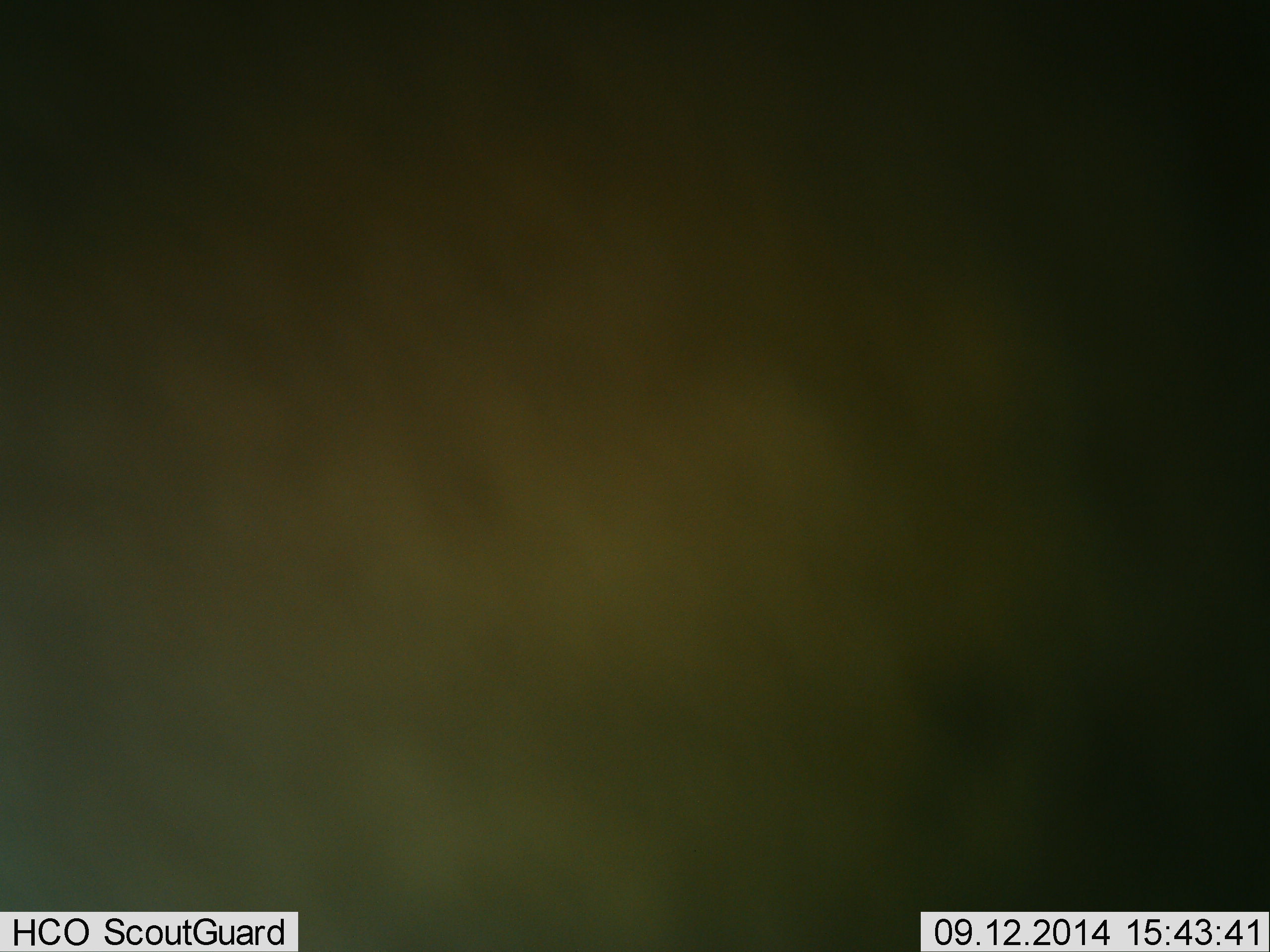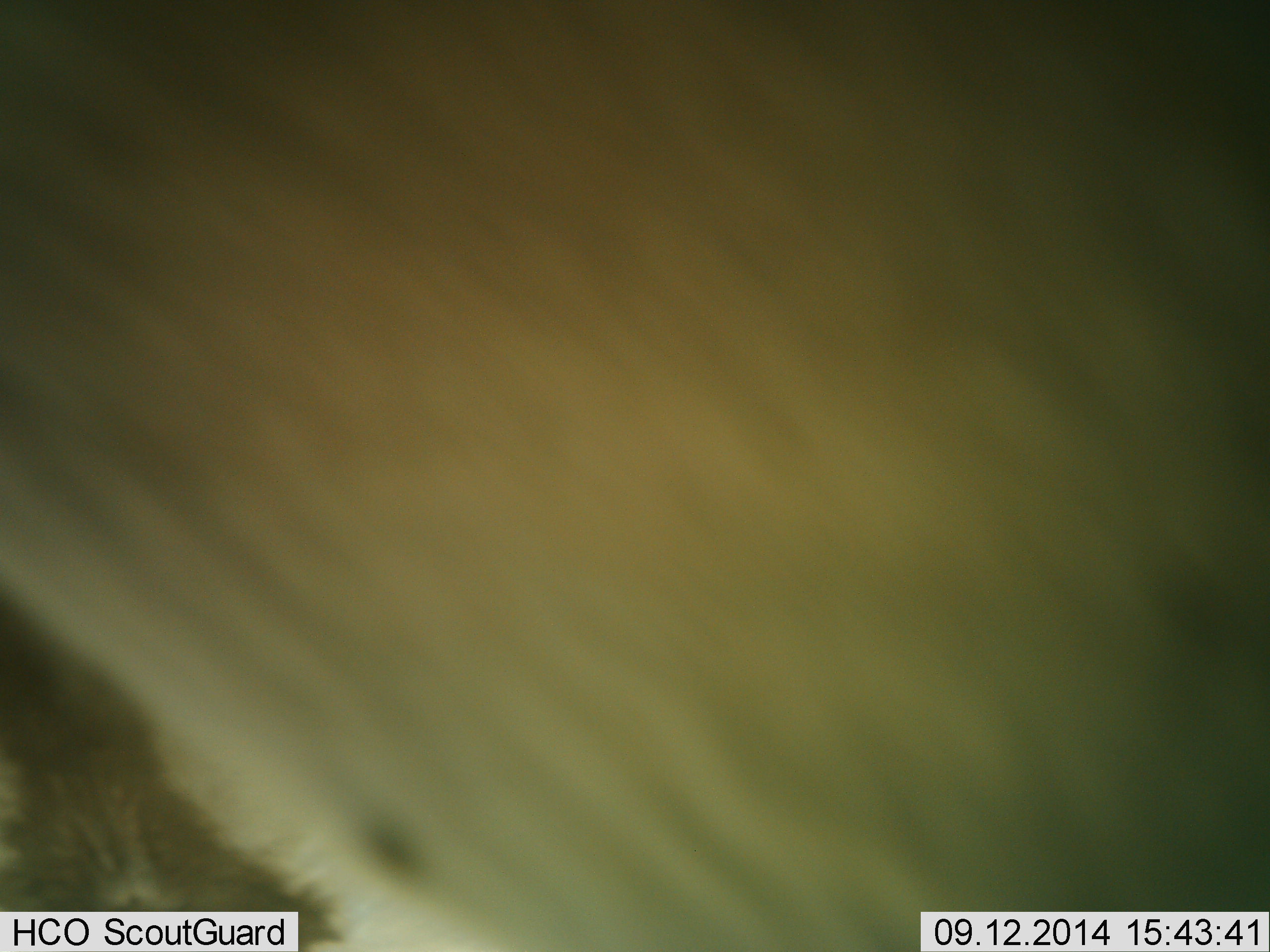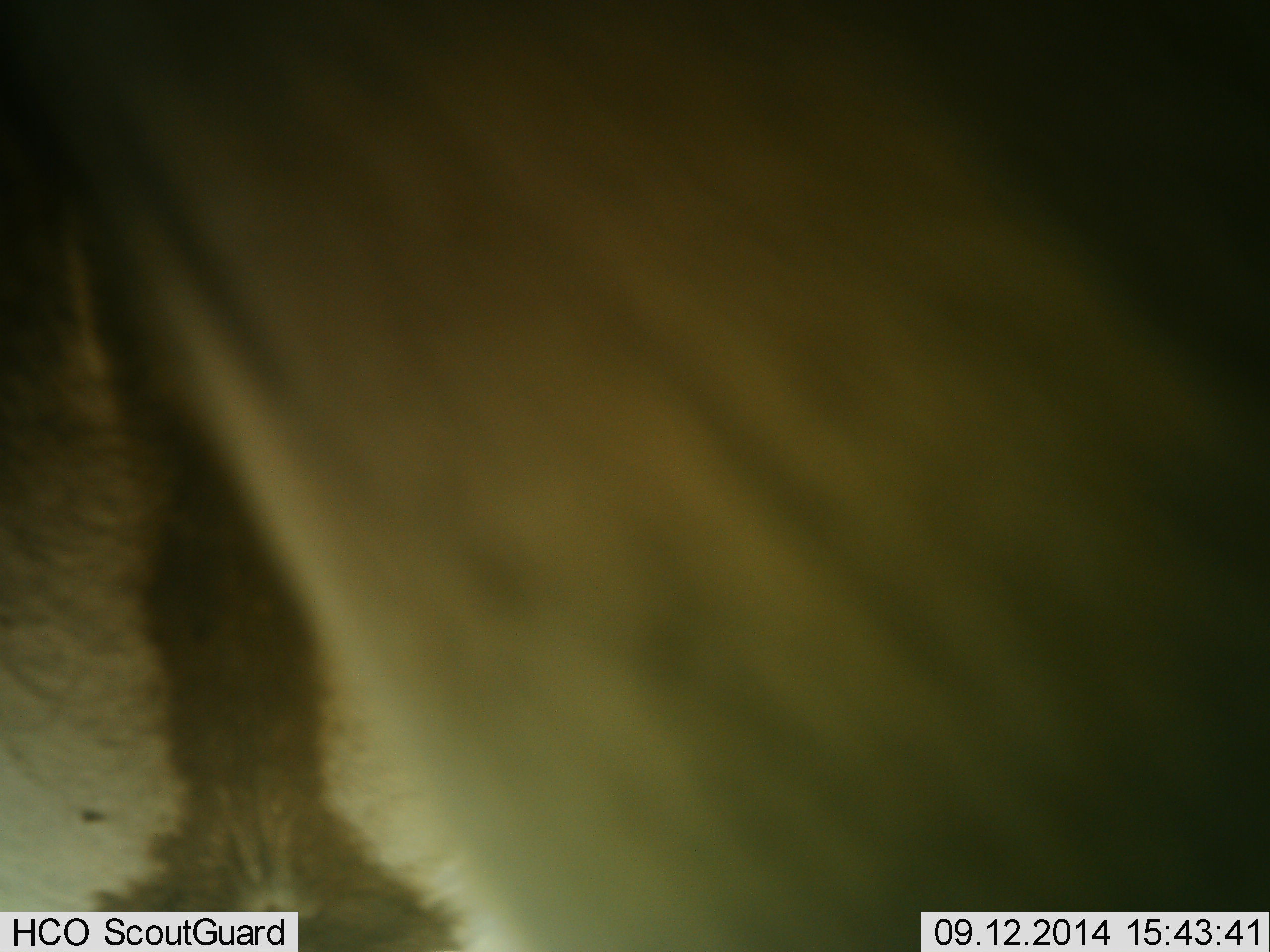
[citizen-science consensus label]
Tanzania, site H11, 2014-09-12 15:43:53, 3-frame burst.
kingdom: Animalia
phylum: Chordata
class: Mammalia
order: Artiodactyla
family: Bovidae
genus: Connochaetes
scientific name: Connochaetes taurinus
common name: blue wildebeest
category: wildebeest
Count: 1.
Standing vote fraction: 67%.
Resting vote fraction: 0%.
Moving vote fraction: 33%.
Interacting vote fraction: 0%.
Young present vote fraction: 0%.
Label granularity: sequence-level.